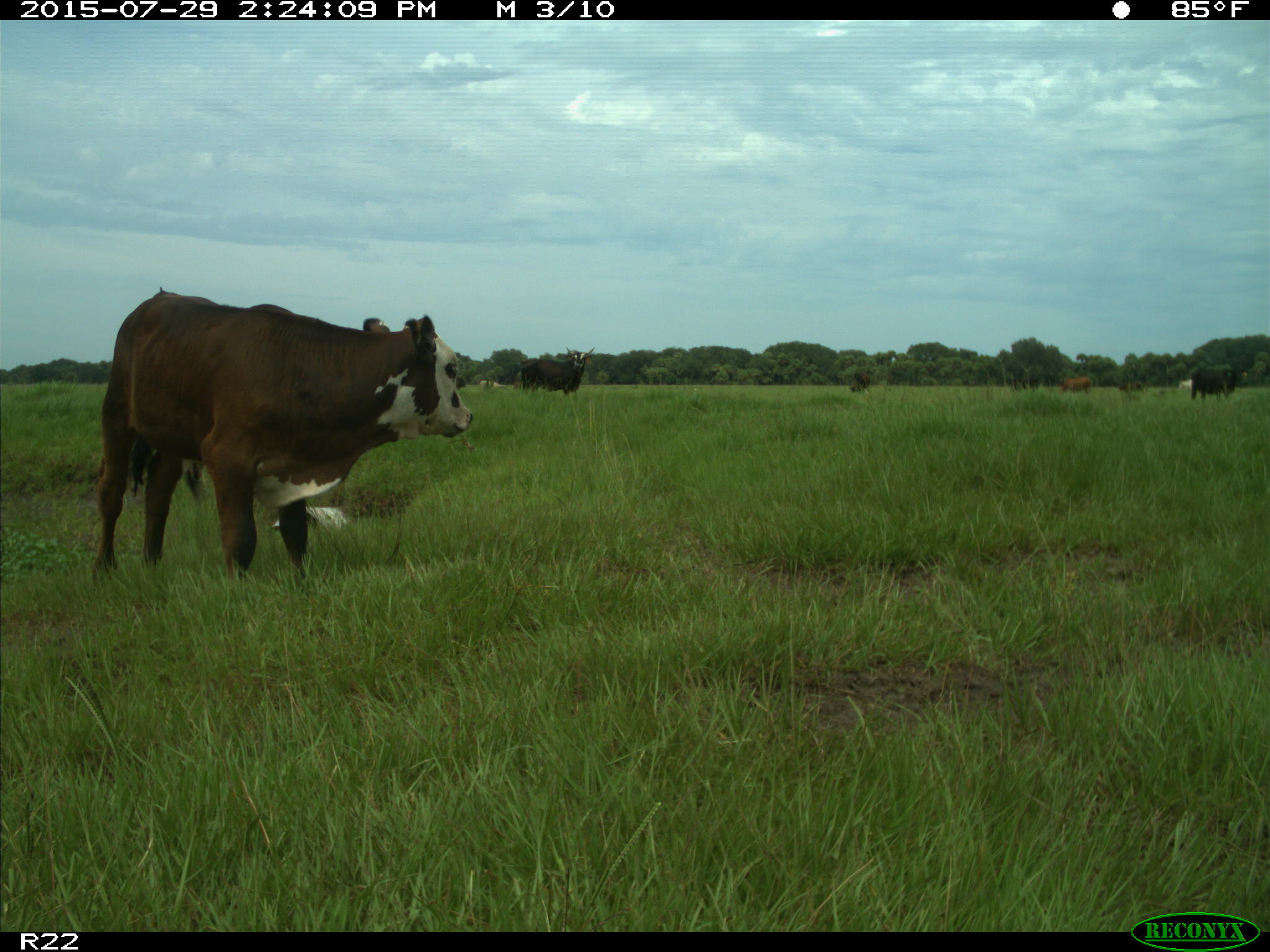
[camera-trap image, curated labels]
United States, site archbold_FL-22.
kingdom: Animalia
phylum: Chordata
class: Mammalia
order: Artiodactyla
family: Bovidae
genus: Bos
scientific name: Bos taurus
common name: domestic cow